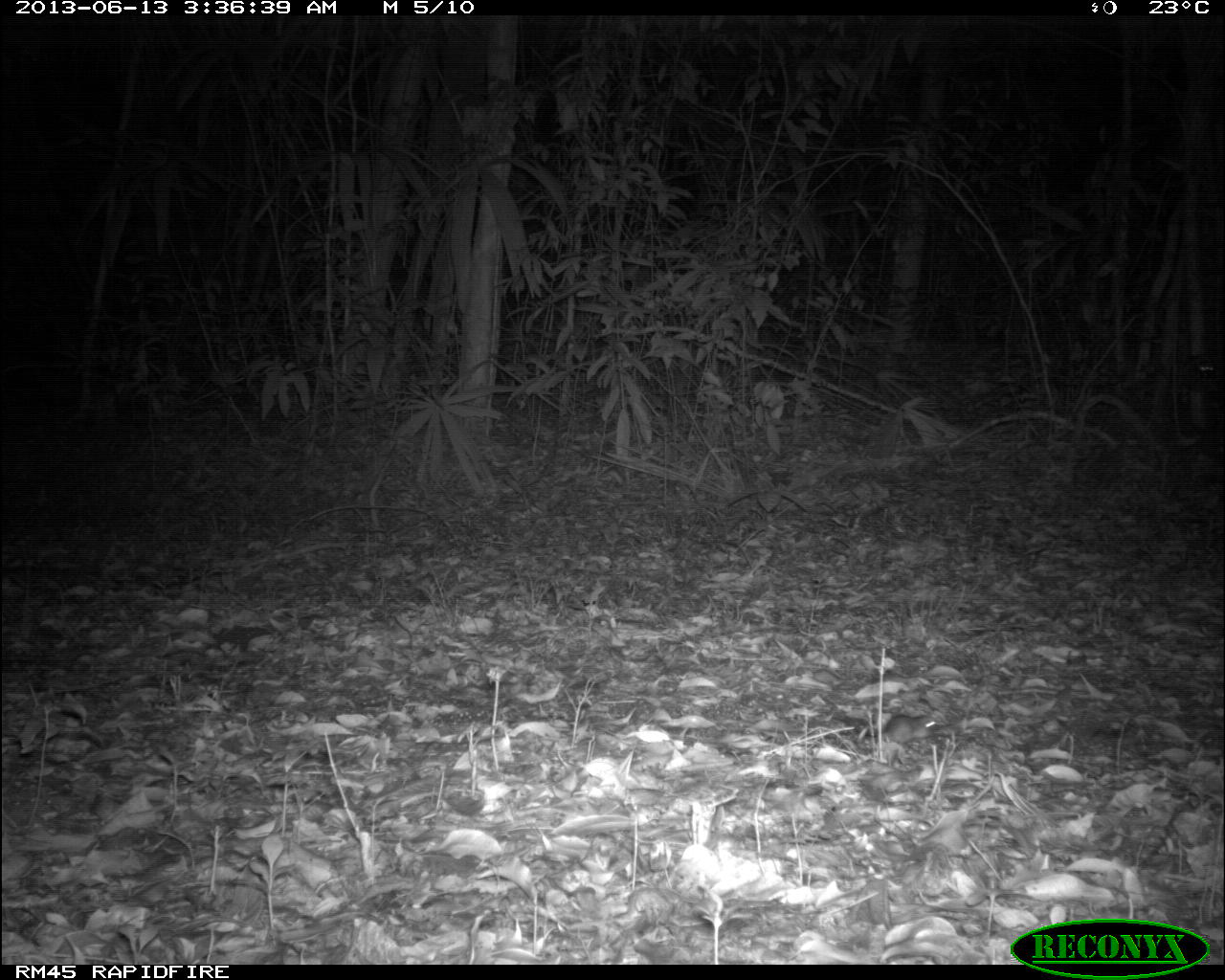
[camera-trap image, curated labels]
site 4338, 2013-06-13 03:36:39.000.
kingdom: Animalia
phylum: Chordata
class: Mammalia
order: Rodentia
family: Cricetidae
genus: Peromyscus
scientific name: Peromyscus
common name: deermice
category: peromyscus sp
Peromyscus sp (deermice) (Peromyscus), count 1.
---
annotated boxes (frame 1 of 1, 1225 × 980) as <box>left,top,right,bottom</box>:
peromyscus sp: <box>830,710,938,750</box>